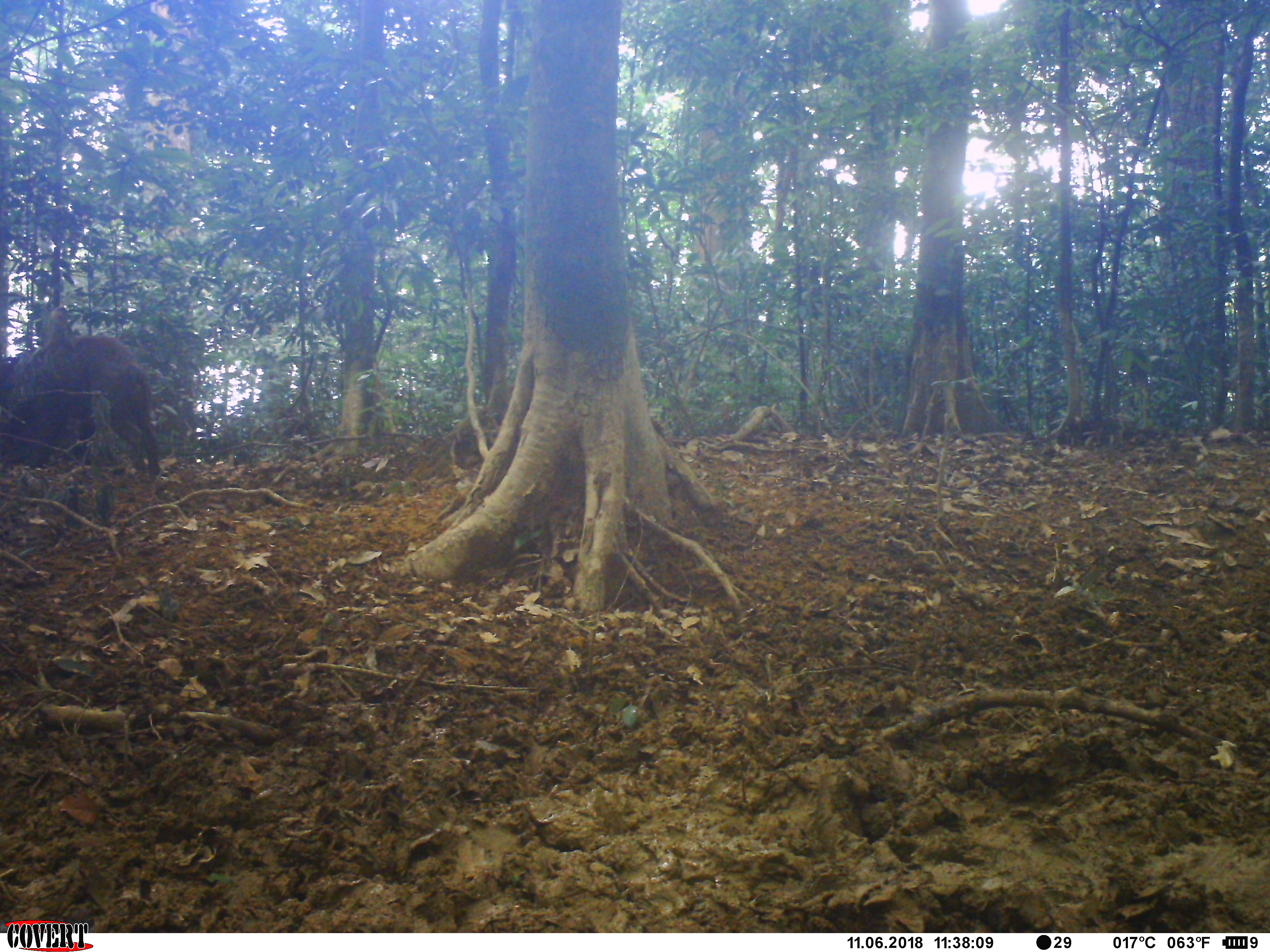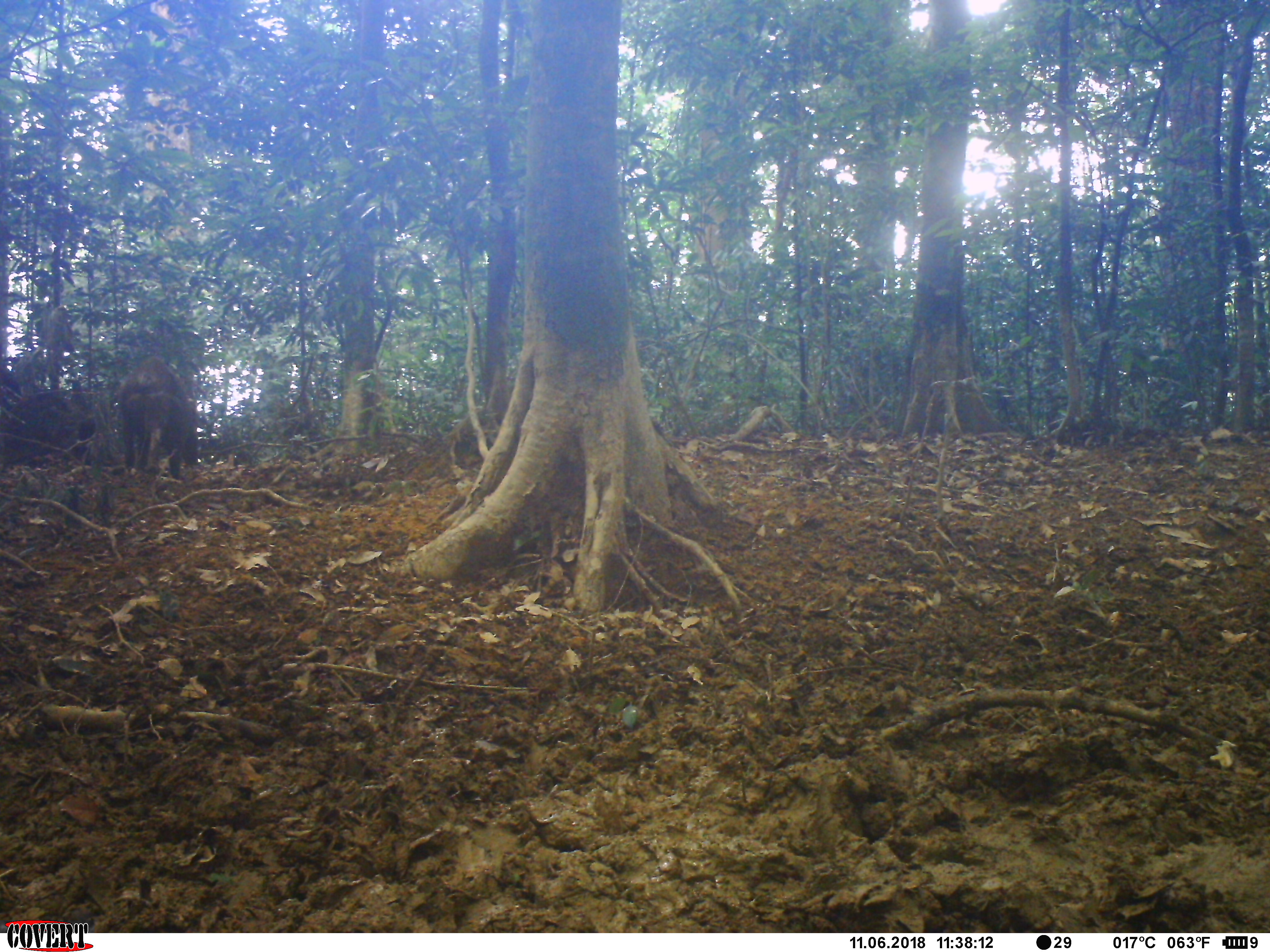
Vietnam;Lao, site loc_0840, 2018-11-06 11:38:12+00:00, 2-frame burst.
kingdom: Animalia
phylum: Chordata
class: Mammalia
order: Artiodactyla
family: Suidae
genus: Sus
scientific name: Sus scrofa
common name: eurasian wild pig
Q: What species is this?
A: Eurasian wild pig (Sus scrofa).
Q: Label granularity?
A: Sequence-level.